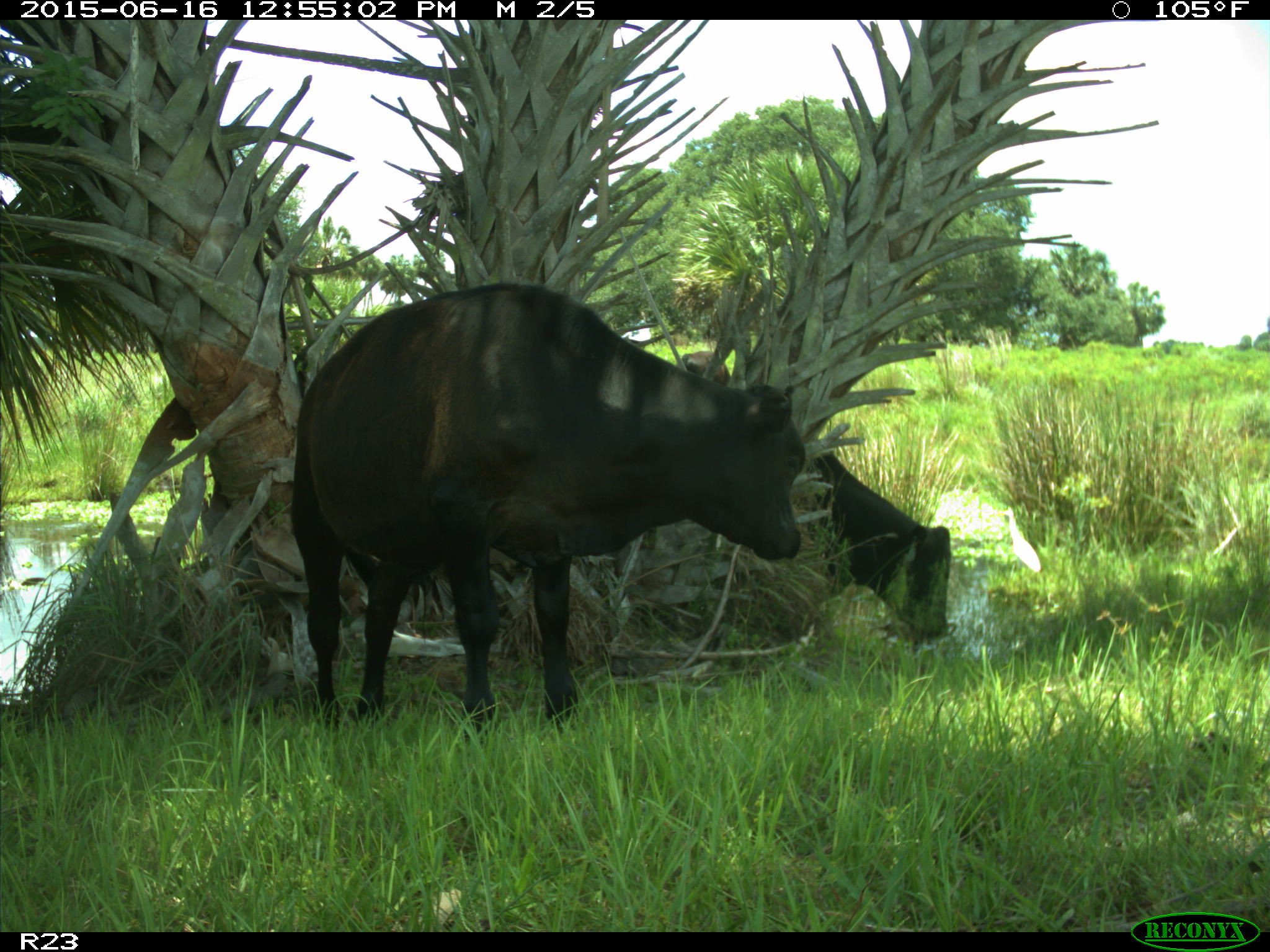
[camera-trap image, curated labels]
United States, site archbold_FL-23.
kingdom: Animalia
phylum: Chordata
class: Aves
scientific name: Aves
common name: birds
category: unidentified bird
Unidentified bird (birds) (Aves).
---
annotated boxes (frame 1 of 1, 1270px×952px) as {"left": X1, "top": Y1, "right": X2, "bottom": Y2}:
animal: {"left": 284, "top": 279, "right": 817, "bottom": 735}; {"left": 815, "top": 443, "right": 956, "bottom": 649}